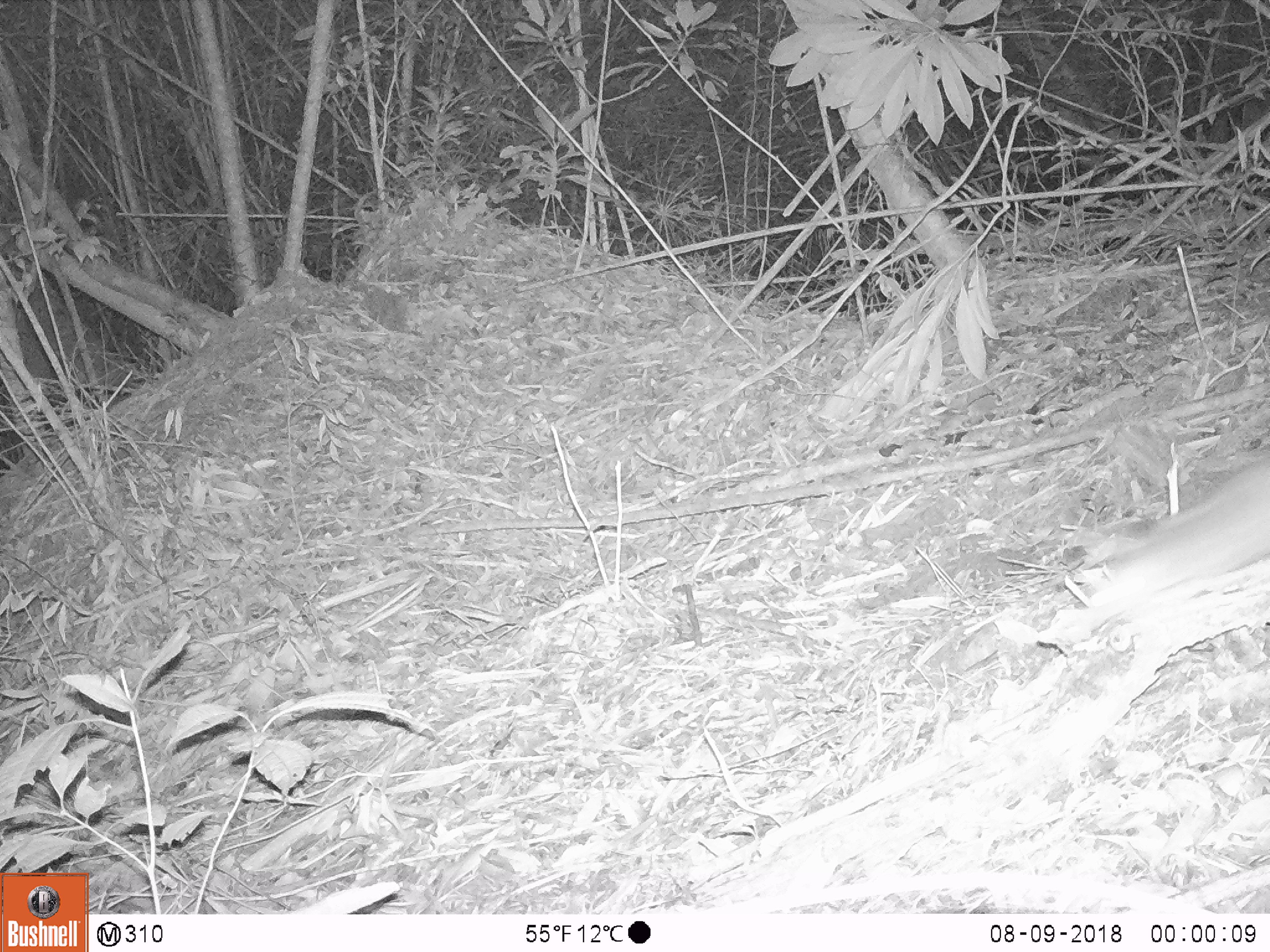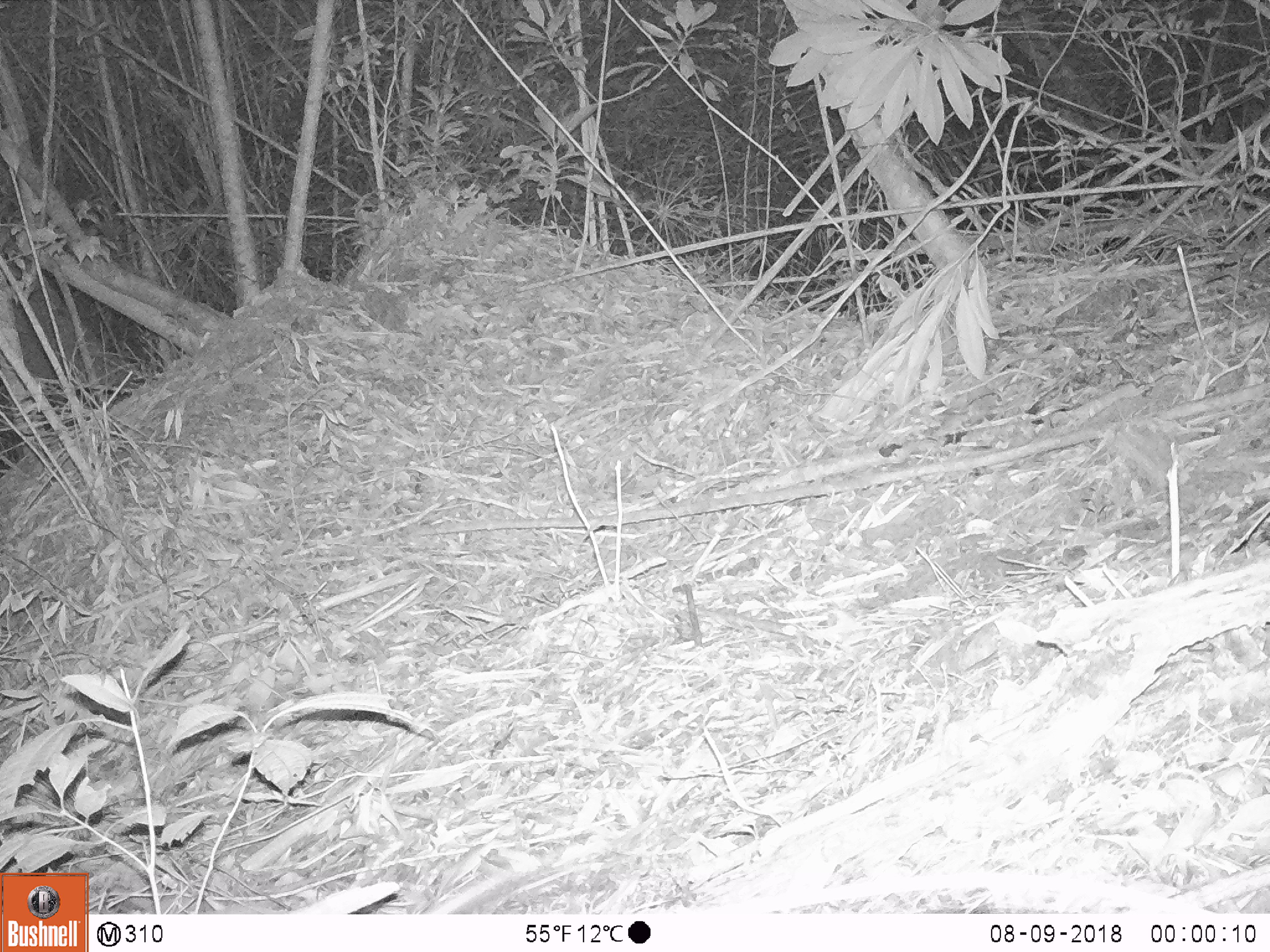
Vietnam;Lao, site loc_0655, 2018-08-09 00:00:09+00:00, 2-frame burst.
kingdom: Animalia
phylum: Chordata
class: Mammalia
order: Rodentia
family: Muridae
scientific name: Muridae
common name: old-world mice and rats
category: unidentified murid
Unidentified murid (old-world mice and rats) (Muridae). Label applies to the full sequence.